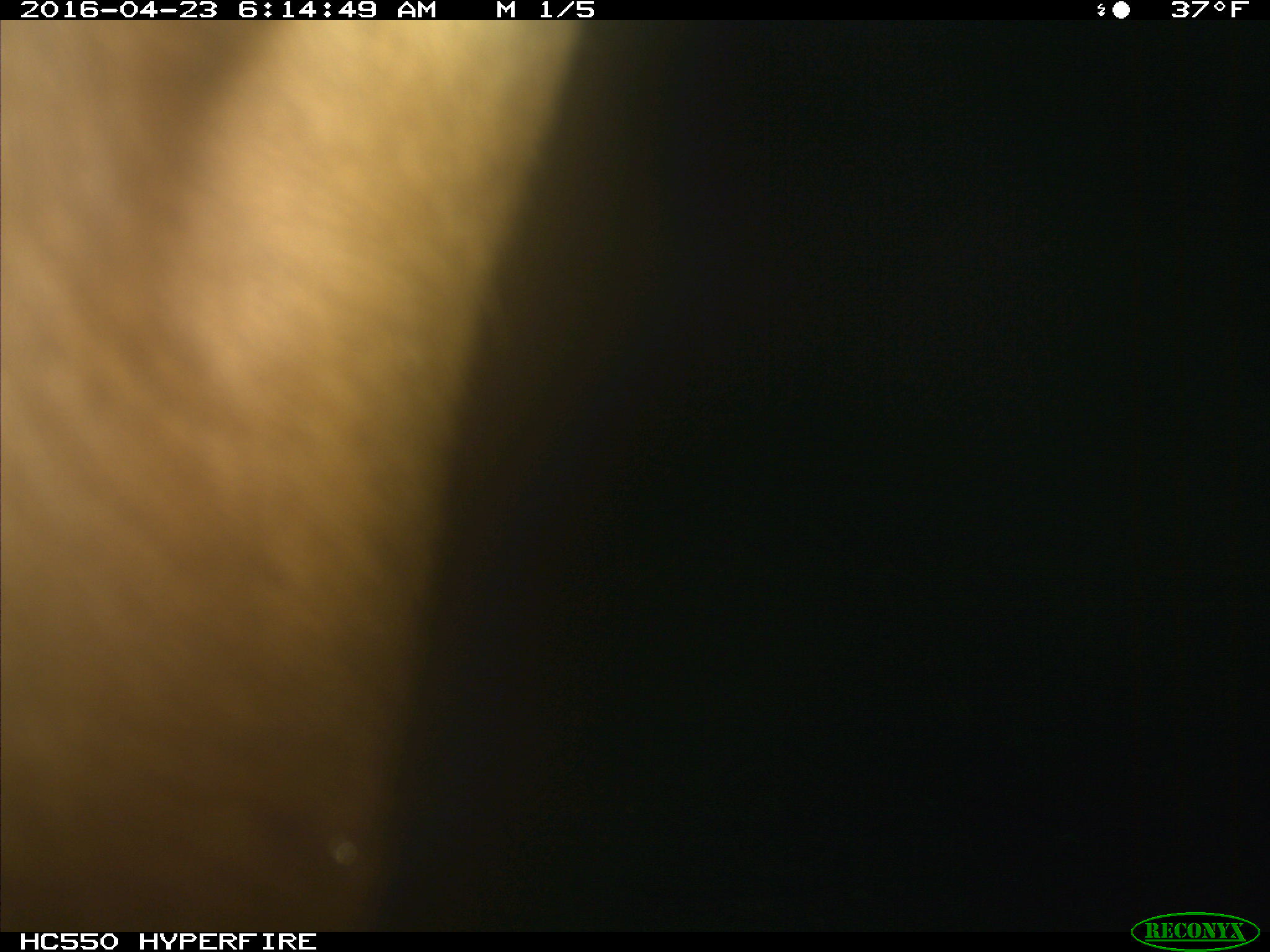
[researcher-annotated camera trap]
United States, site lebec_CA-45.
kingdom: Animalia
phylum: Chordata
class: Mammalia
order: Artiodactyla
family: Bovidae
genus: Bos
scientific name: Bos taurus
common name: domestic cow